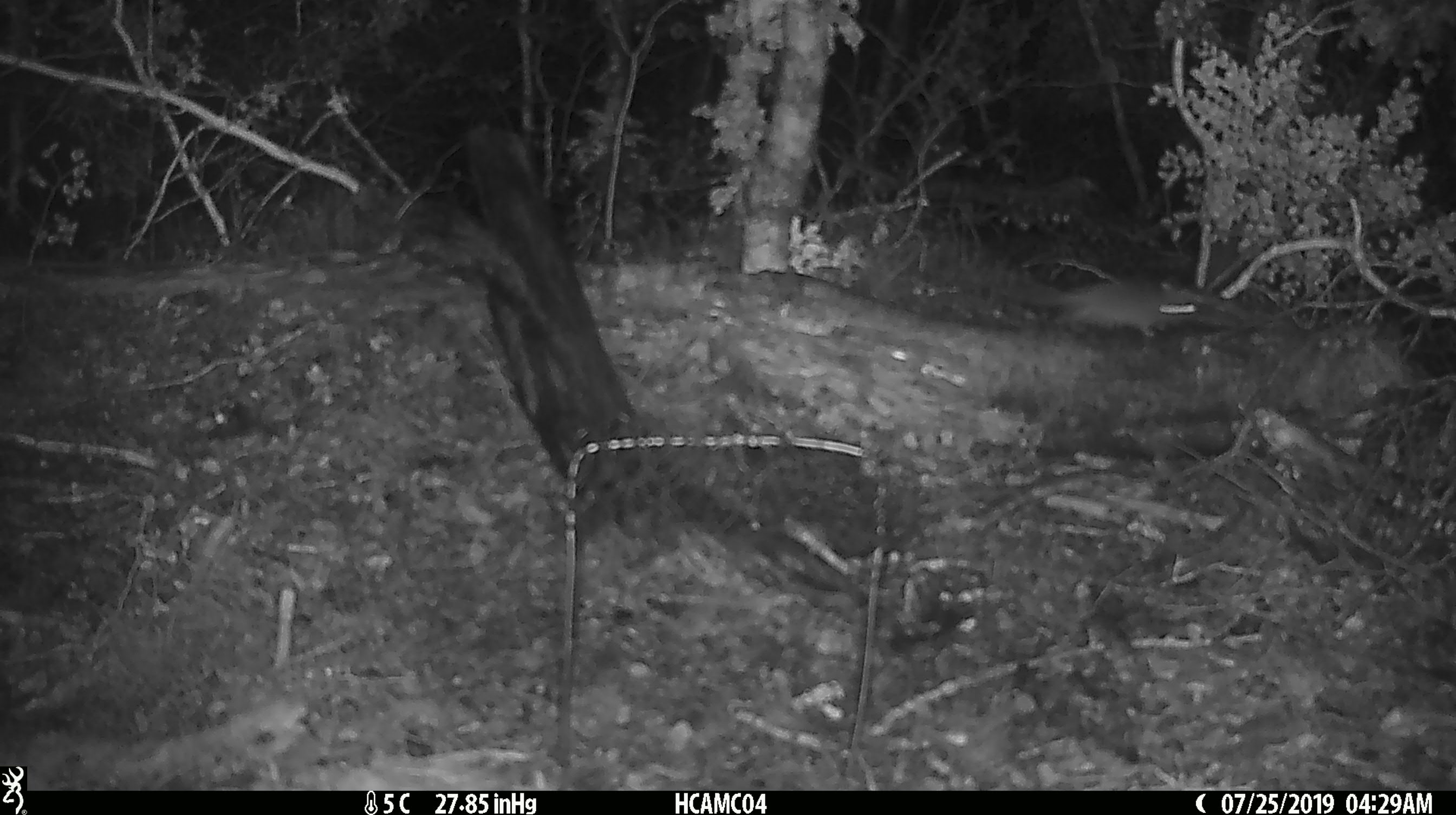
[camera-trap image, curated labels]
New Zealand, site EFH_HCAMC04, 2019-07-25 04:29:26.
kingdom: Animalia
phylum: Chordata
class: Mammalia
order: Rodentia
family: Muridae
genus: Mus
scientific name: Mus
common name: mouse